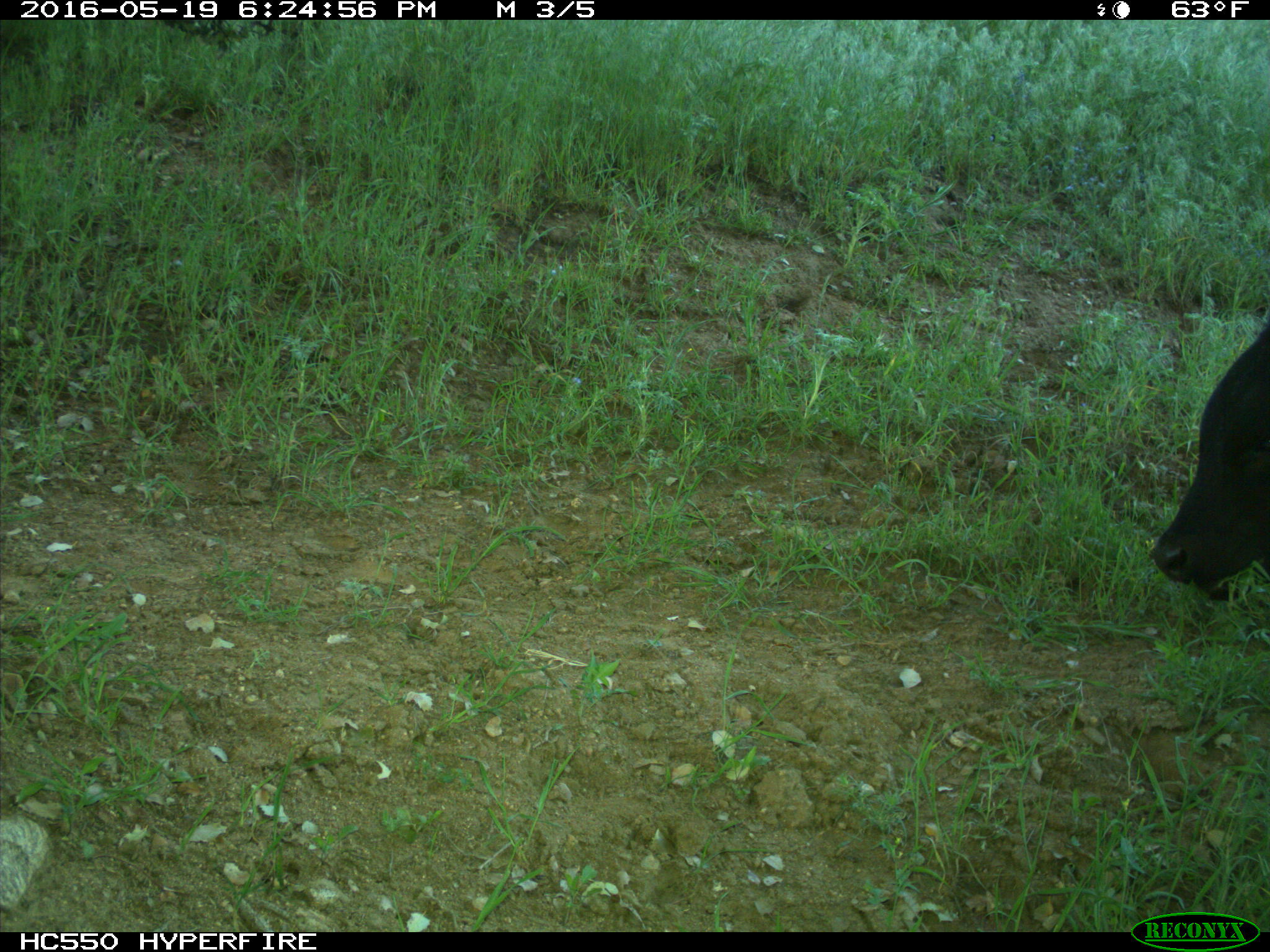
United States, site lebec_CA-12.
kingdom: Animalia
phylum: Chordata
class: Mammalia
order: Artiodactyla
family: Bovidae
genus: Bos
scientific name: Bos taurus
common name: domestic cow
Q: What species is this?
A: Bos taurus (domestic cow).